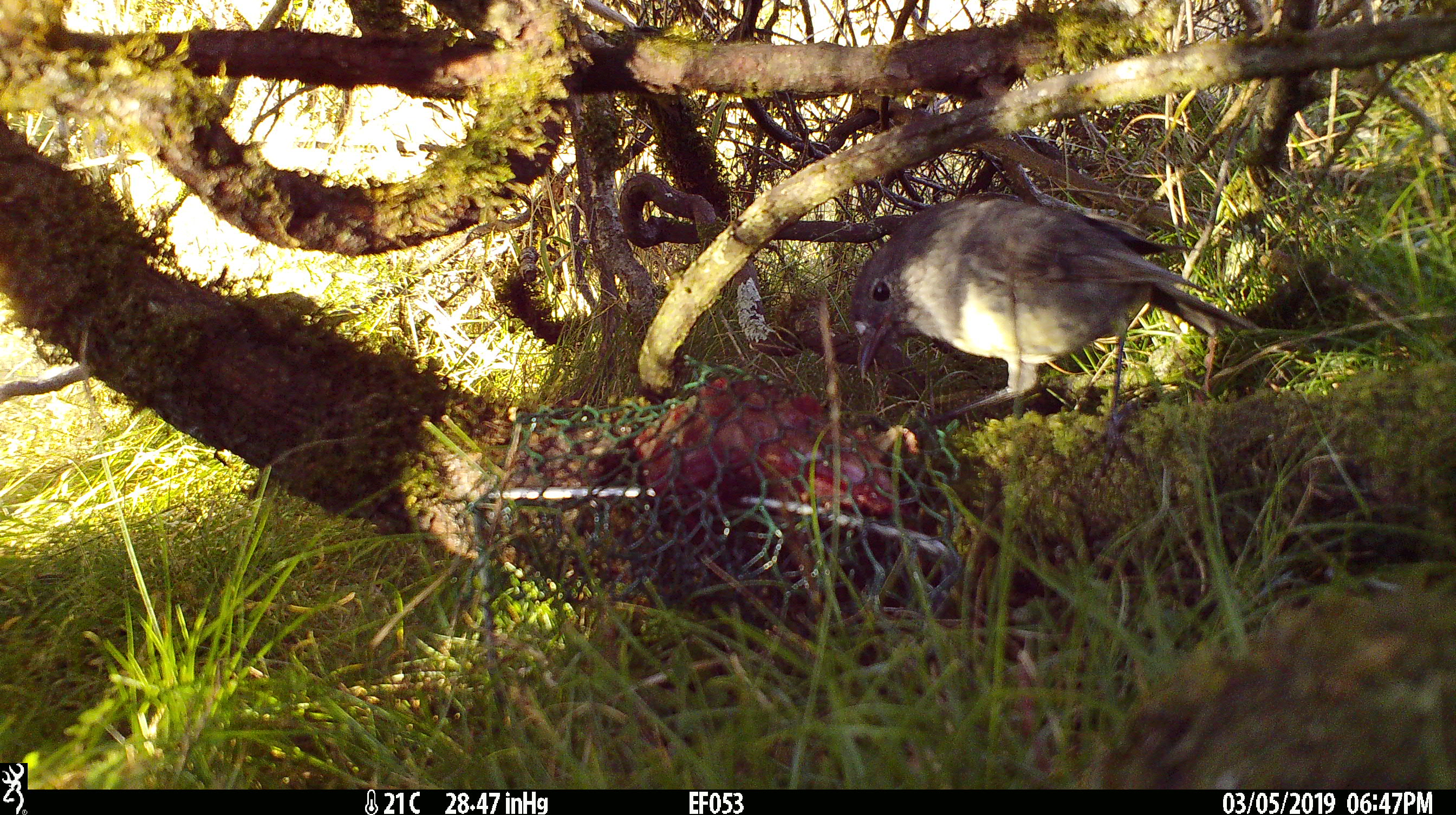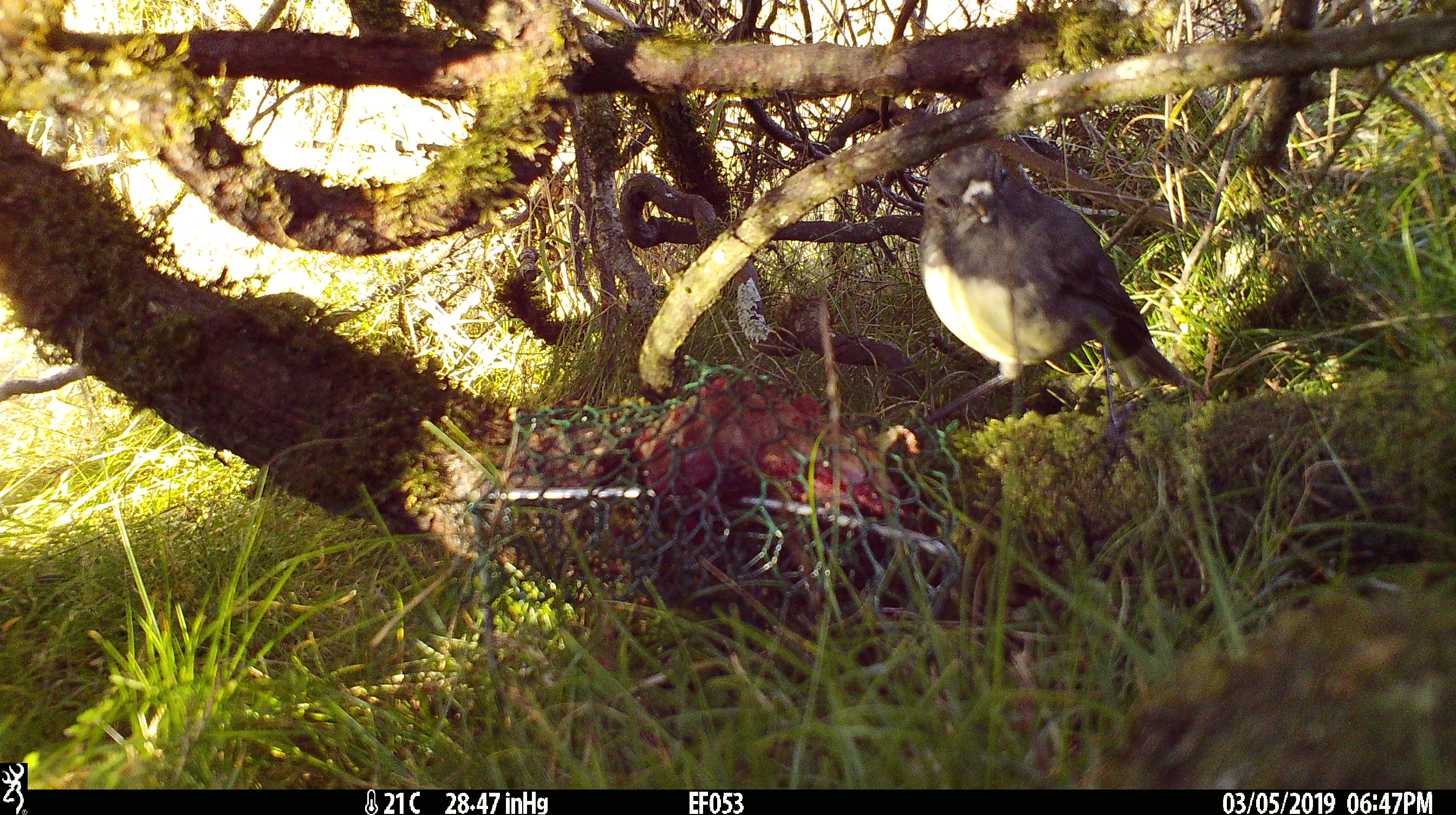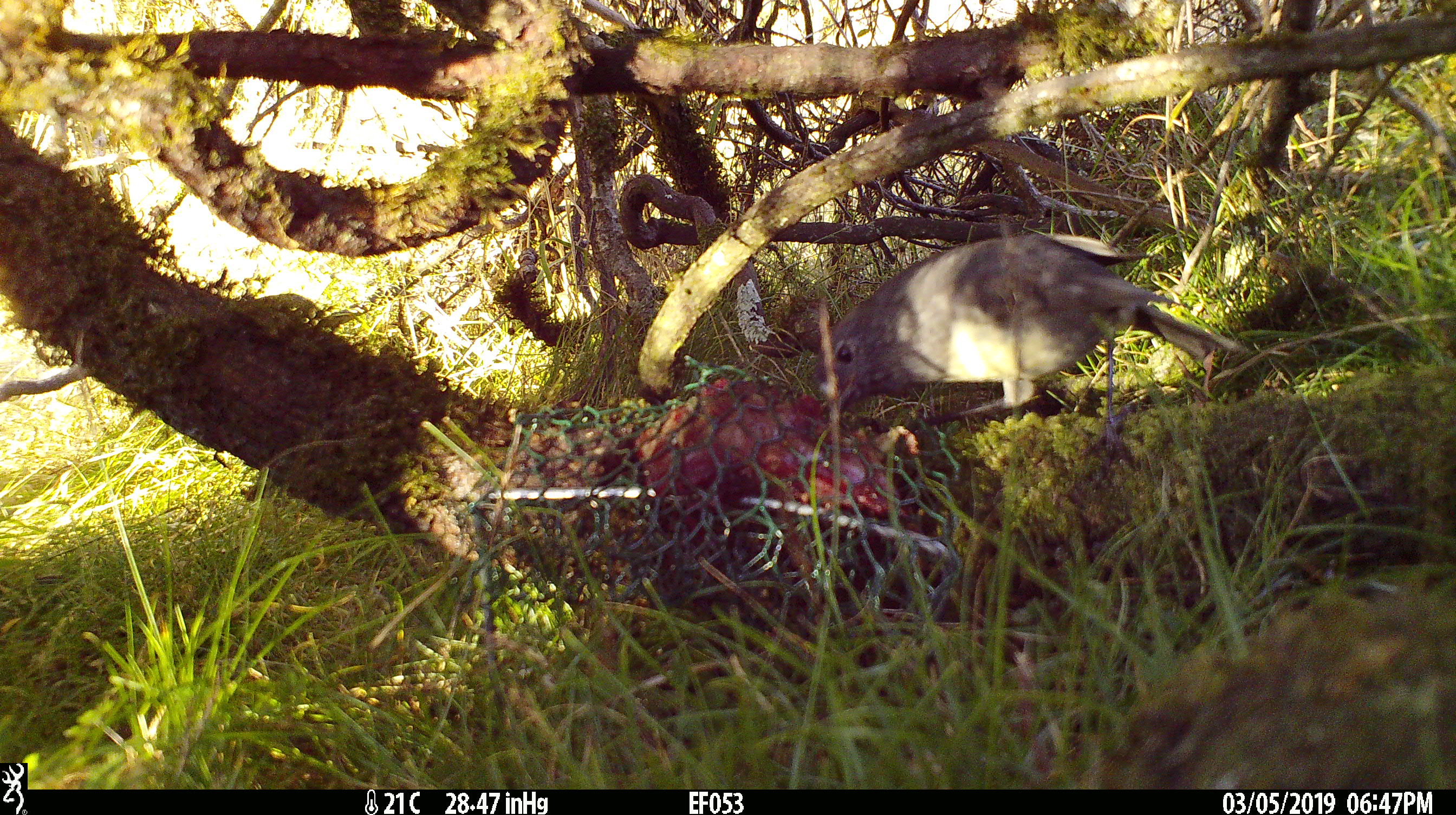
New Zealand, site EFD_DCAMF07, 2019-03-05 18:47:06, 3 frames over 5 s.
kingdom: Animalia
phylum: Chordata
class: Aves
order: Passeriformes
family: Petroicidae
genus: Petroica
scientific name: Petroica australis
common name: new zealand robin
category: robin